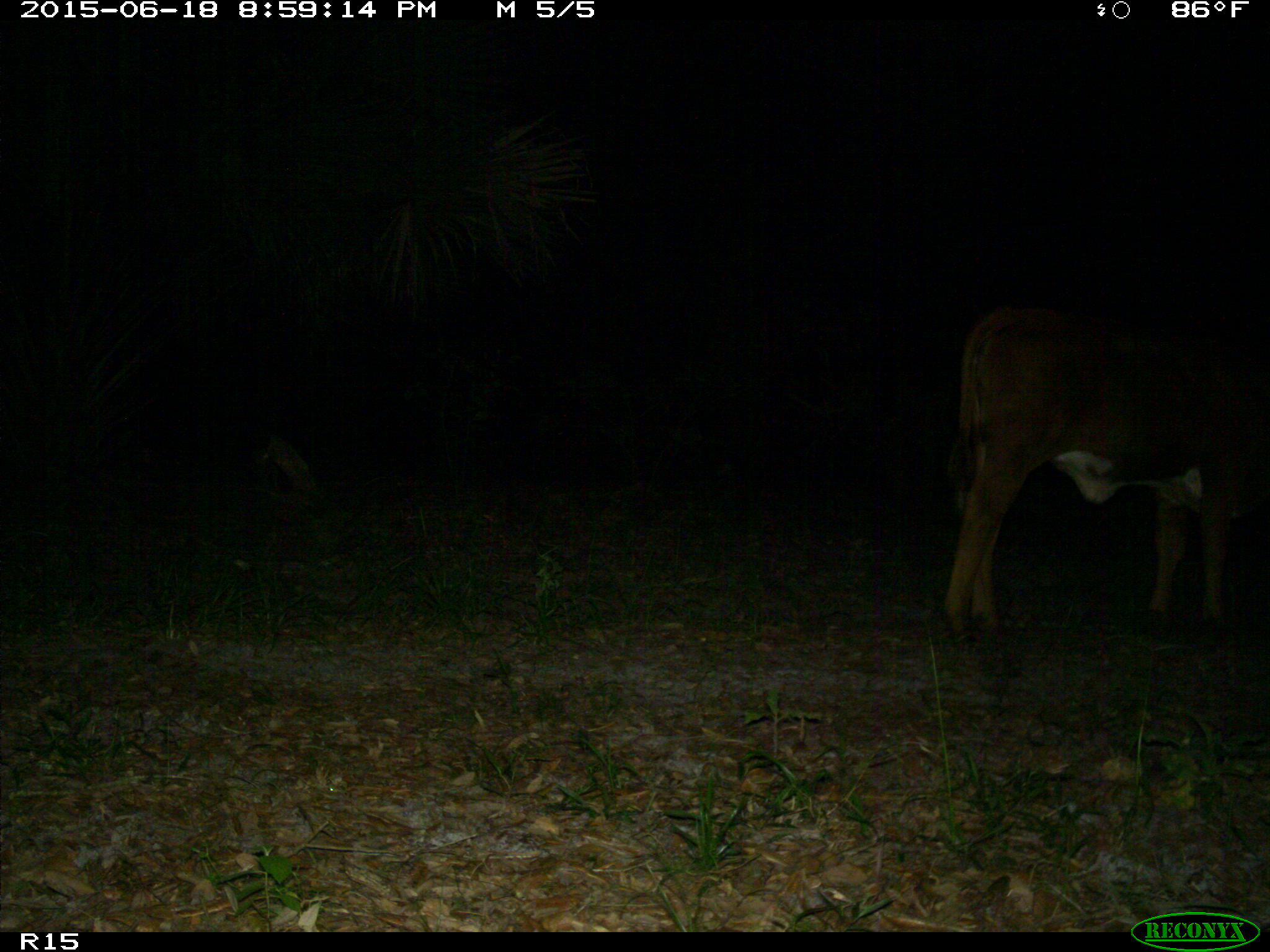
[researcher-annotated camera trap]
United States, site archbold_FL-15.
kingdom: Animalia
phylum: Chordata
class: Mammalia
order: Artiodactyla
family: Bovidae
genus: Bos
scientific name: Bos taurus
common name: domestic cow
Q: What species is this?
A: Bos taurus (domestic cow).